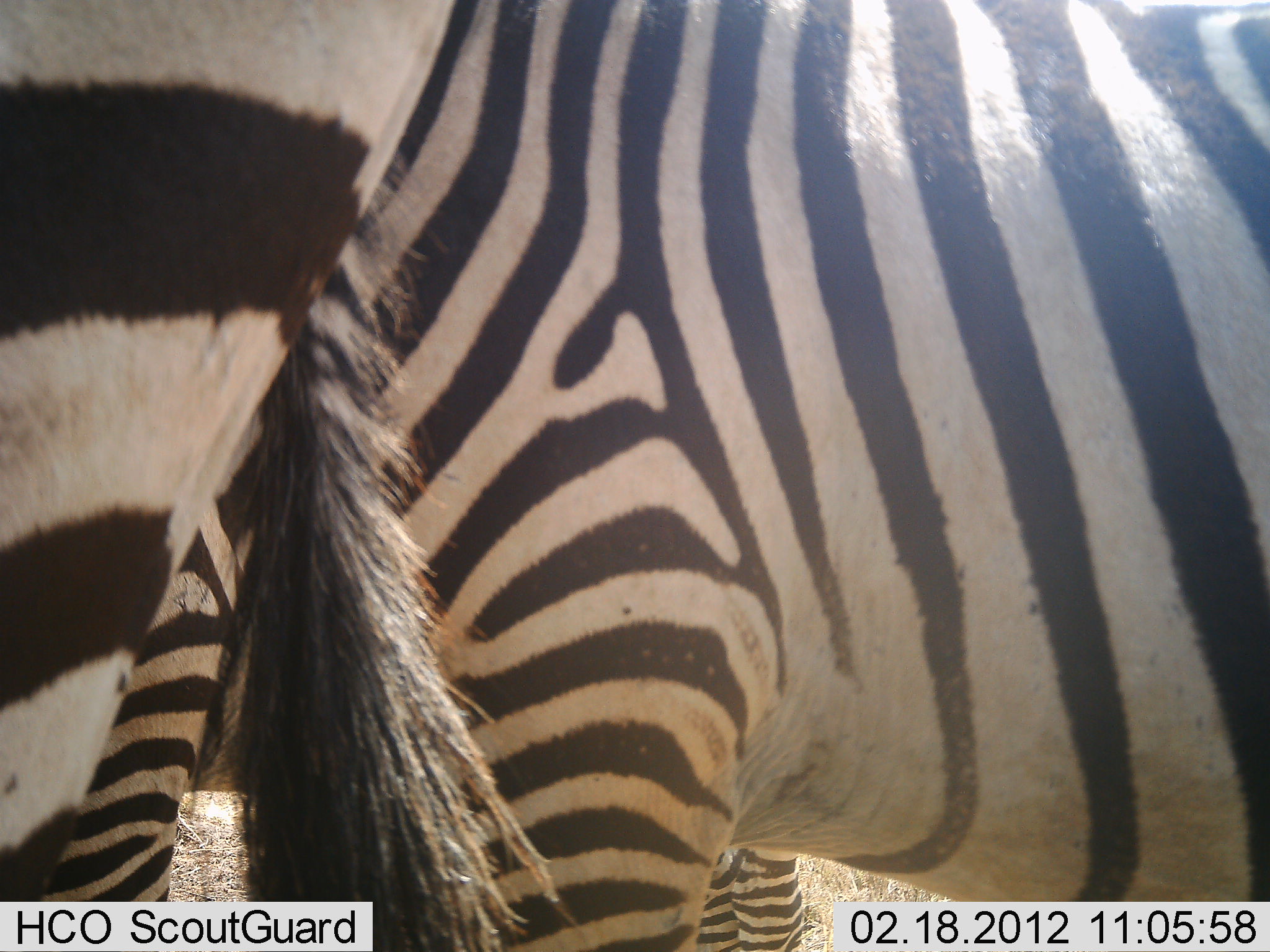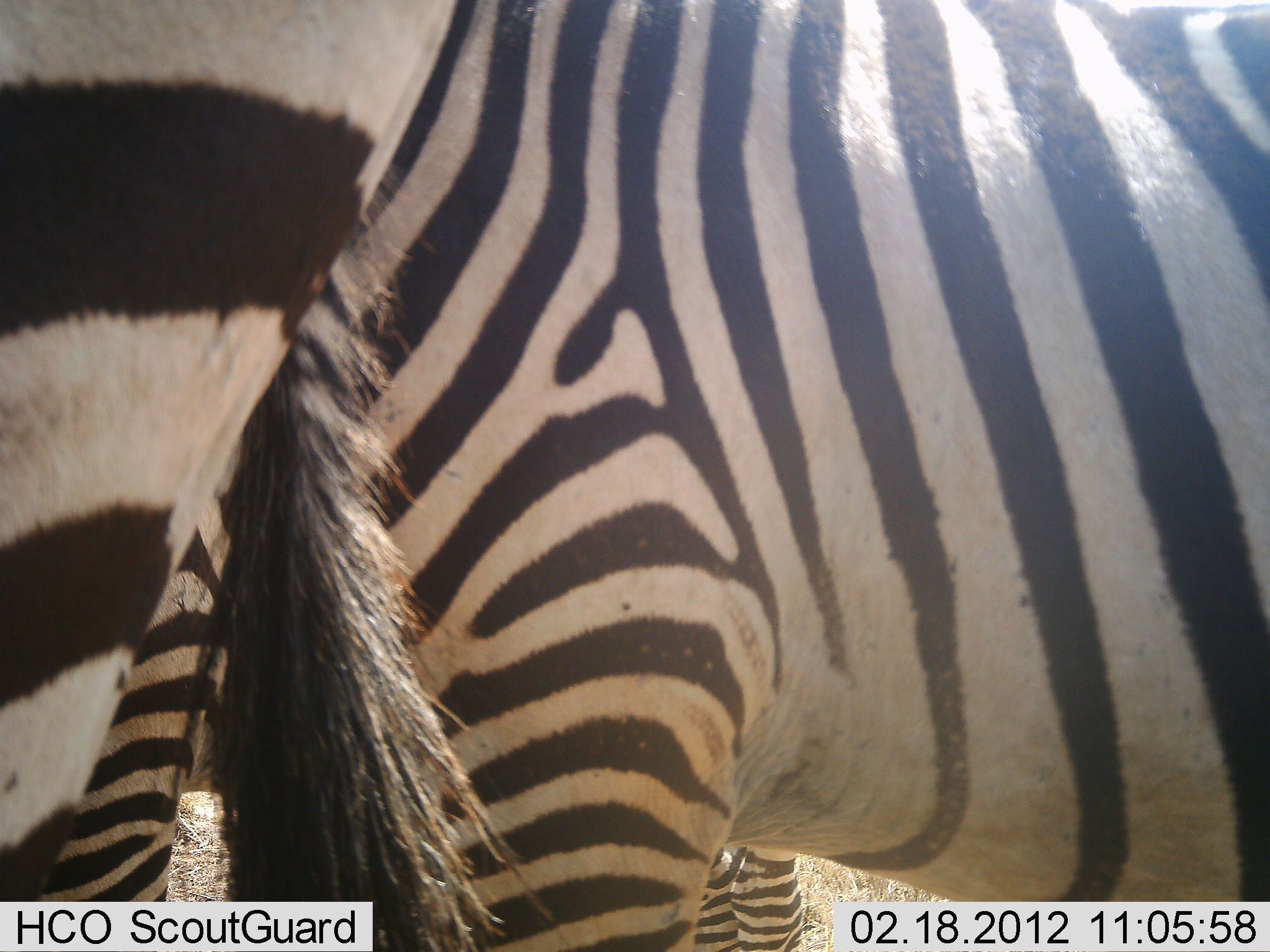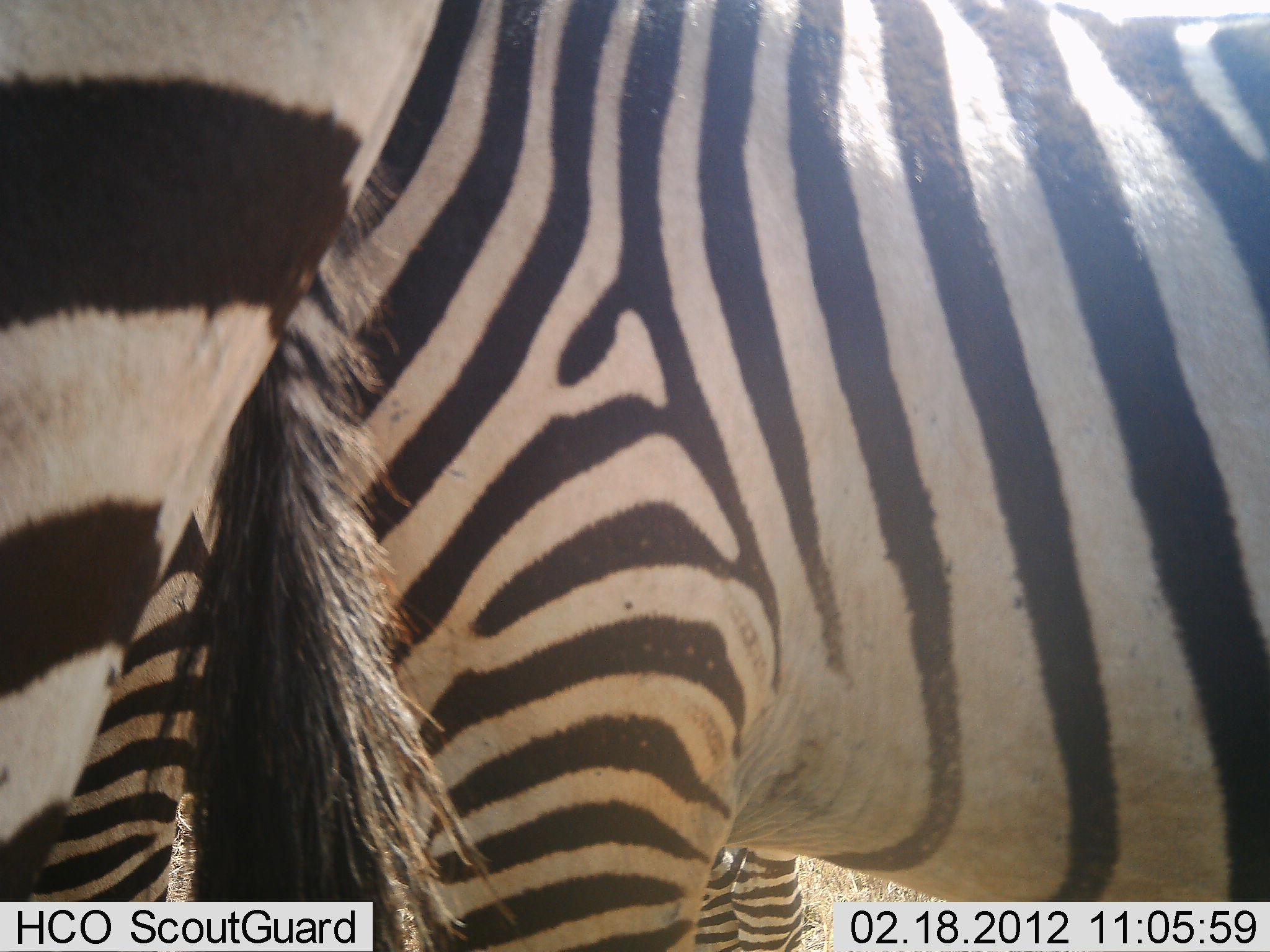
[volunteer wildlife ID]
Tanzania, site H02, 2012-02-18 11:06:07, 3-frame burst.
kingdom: Animalia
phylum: Chordata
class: Mammalia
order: Perissodactyla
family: Equidae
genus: Equus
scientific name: Equus quagga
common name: plains zebra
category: zebra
Zebra (plains zebra) (Equus quagga), count 2. Behavior (volunteer vote fractions): standing 95%, resting 0%, moving 5%, interacting 0%. Young present (vote fraction): 0%. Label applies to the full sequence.